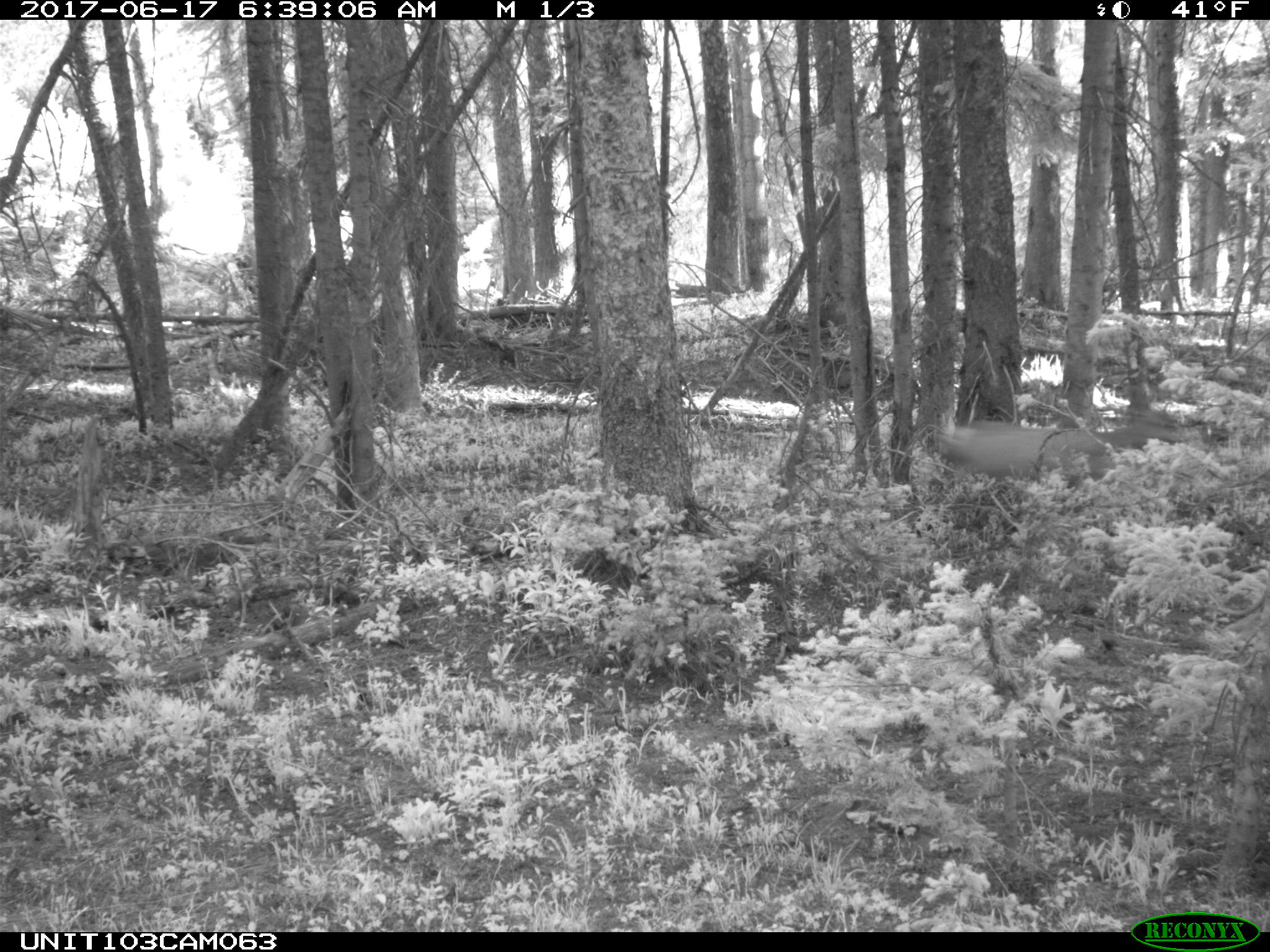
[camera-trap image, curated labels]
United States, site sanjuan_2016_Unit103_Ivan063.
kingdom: Animalia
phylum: Chordata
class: Mammalia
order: Artiodactyla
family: Cervidae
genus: Odocoileus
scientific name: Odocoileus hemionus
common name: mule deer